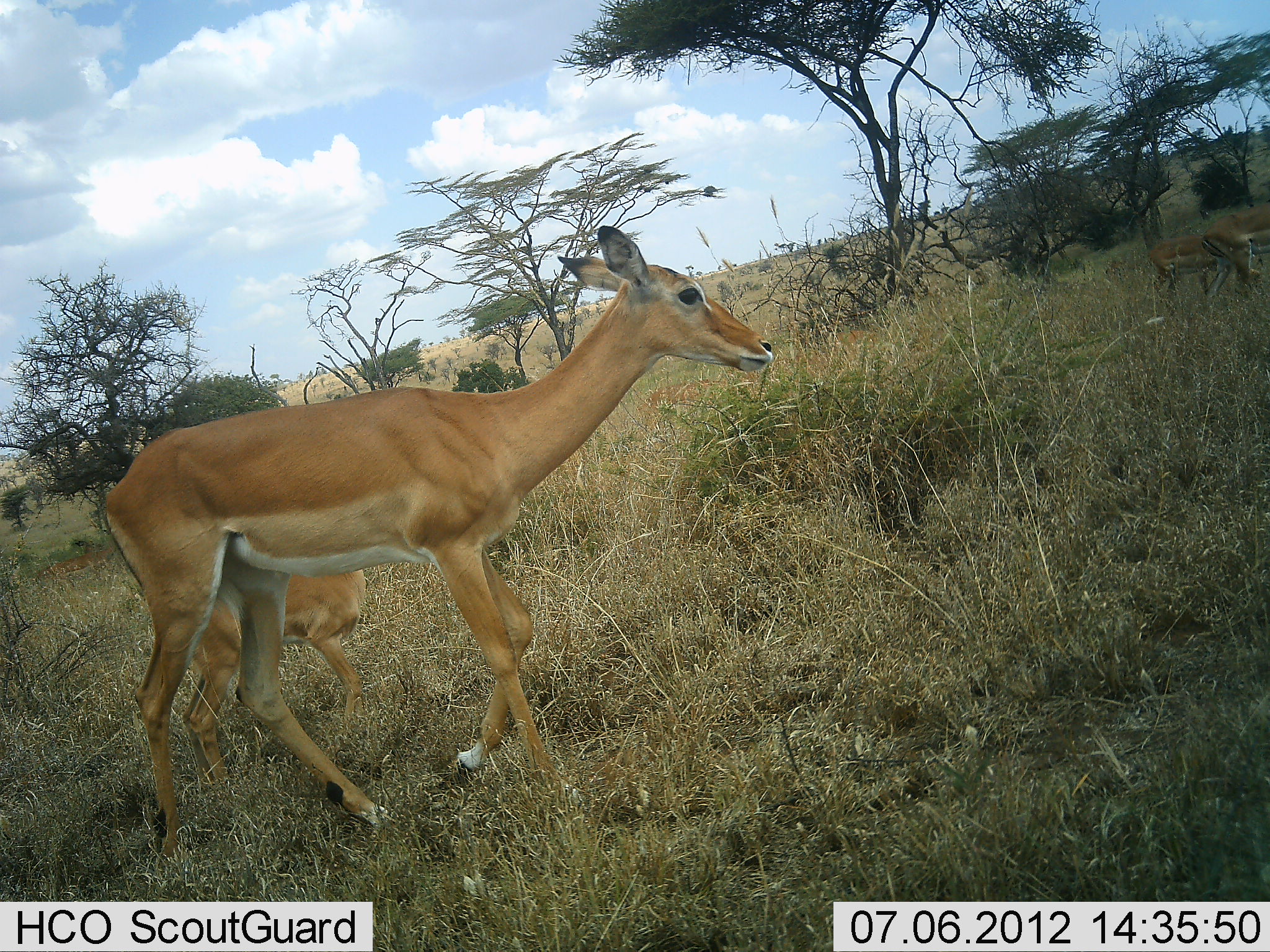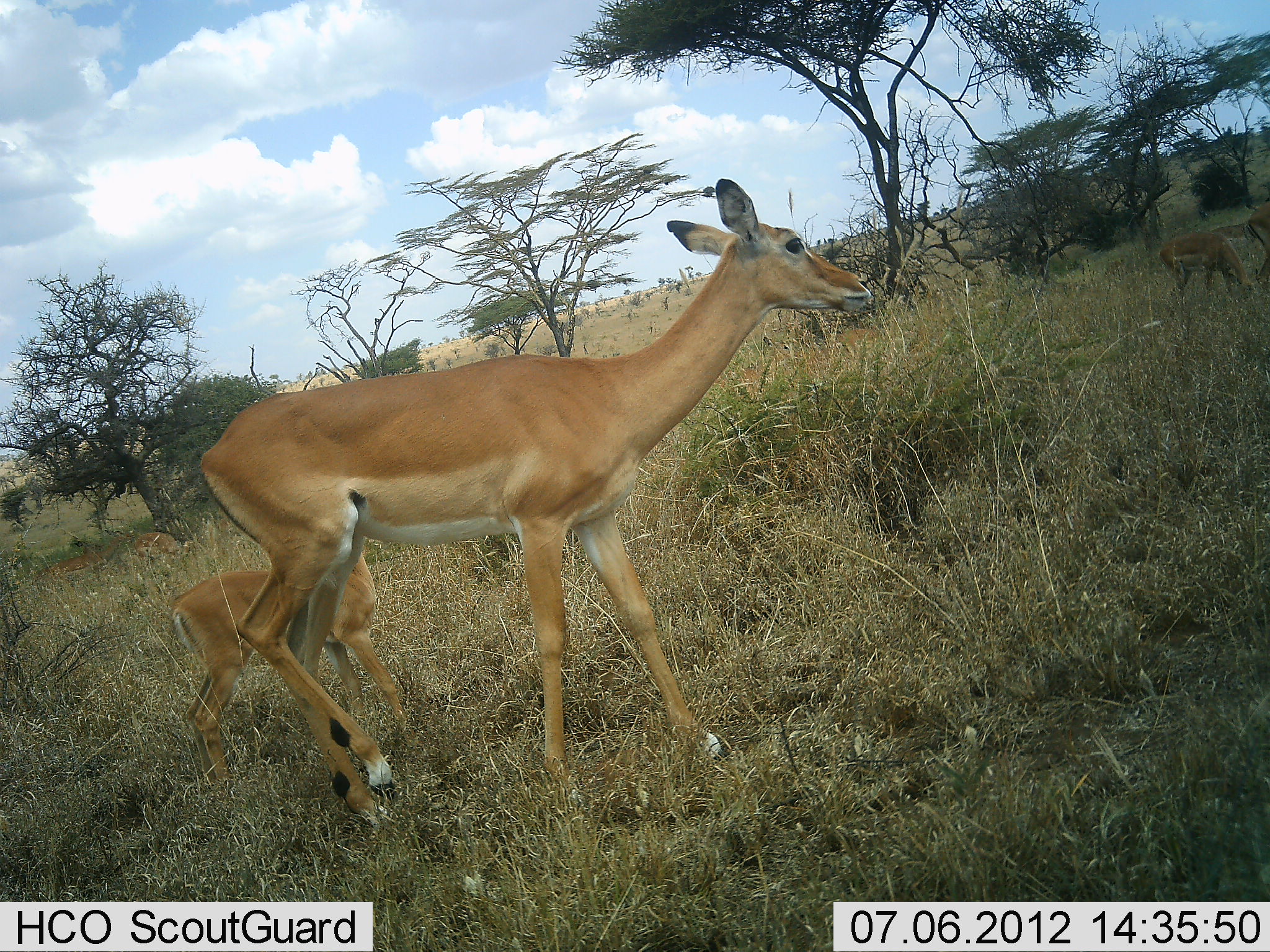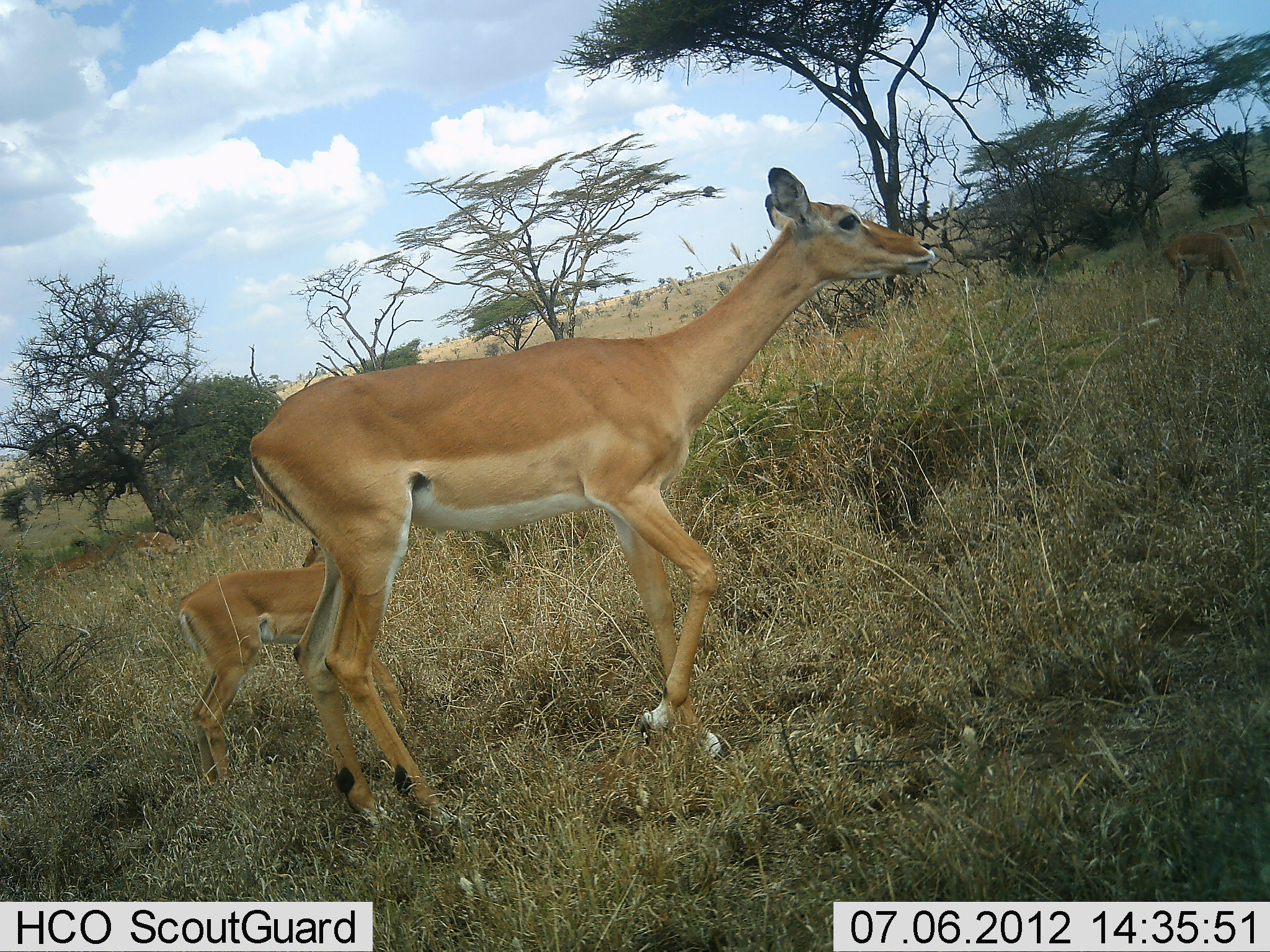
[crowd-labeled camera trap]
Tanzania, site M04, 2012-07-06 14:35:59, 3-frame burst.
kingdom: Animalia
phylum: Chordata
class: Mammalia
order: Artiodactyla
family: Bovidae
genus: Aepyceros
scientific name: Aepyceros melampus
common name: impala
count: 4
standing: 40%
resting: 0%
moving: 70%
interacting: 0%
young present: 100%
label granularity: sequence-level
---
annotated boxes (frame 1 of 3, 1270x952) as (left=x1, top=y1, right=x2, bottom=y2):
animal: (left=104, top=225, right=773, bottom=860); (left=183, top=567, right=366, bottom=790); (left=1201, top=202, right=1270, bottom=299); (left=651, top=379, right=762, bottom=429); (left=801, top=329, right=883, bottom=383); (left=1149, top=233, right=1217, bottom=298); (left=40, top=548, right=113, bottom=585)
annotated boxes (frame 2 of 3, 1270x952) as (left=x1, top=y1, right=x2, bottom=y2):
animal: (left=198, top=178, right=874, bottom=836); (left=171, top=551, right=405, bottom=785); (left=37, top=529, right=133, bottom=590); (left=1160, top=231, right=1246, bottom=298); (left=723, top=336, right=797, bottom=406); (left=804, top=329, right=874, bottom=376); (left=1244, top=199, right=1270, bottom=286); (left=134, top=528, right=190, bottom=558); (left=199, top=507, right=231, bottom=544)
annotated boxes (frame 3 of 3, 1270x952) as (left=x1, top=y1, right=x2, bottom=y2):
animal: (left=251, top=167, right=935, bottom=859); (left=178, top=562, right=405, bottom=785); (left=1165, top=232, right=1248, bottom=300); (left=67, top=529, right=138, bottom=583); (left=38, top=539, right=100, bottom=586); (left=219, top=476, right=269, bottom=531); (left=810, top=328, right=875, bottom=366); (left=135, top=533, right=194, bottom=559); (left=1210, top=221, right=1252, bottom=241); (left=1243, top=214, right=1269, bottom=239)